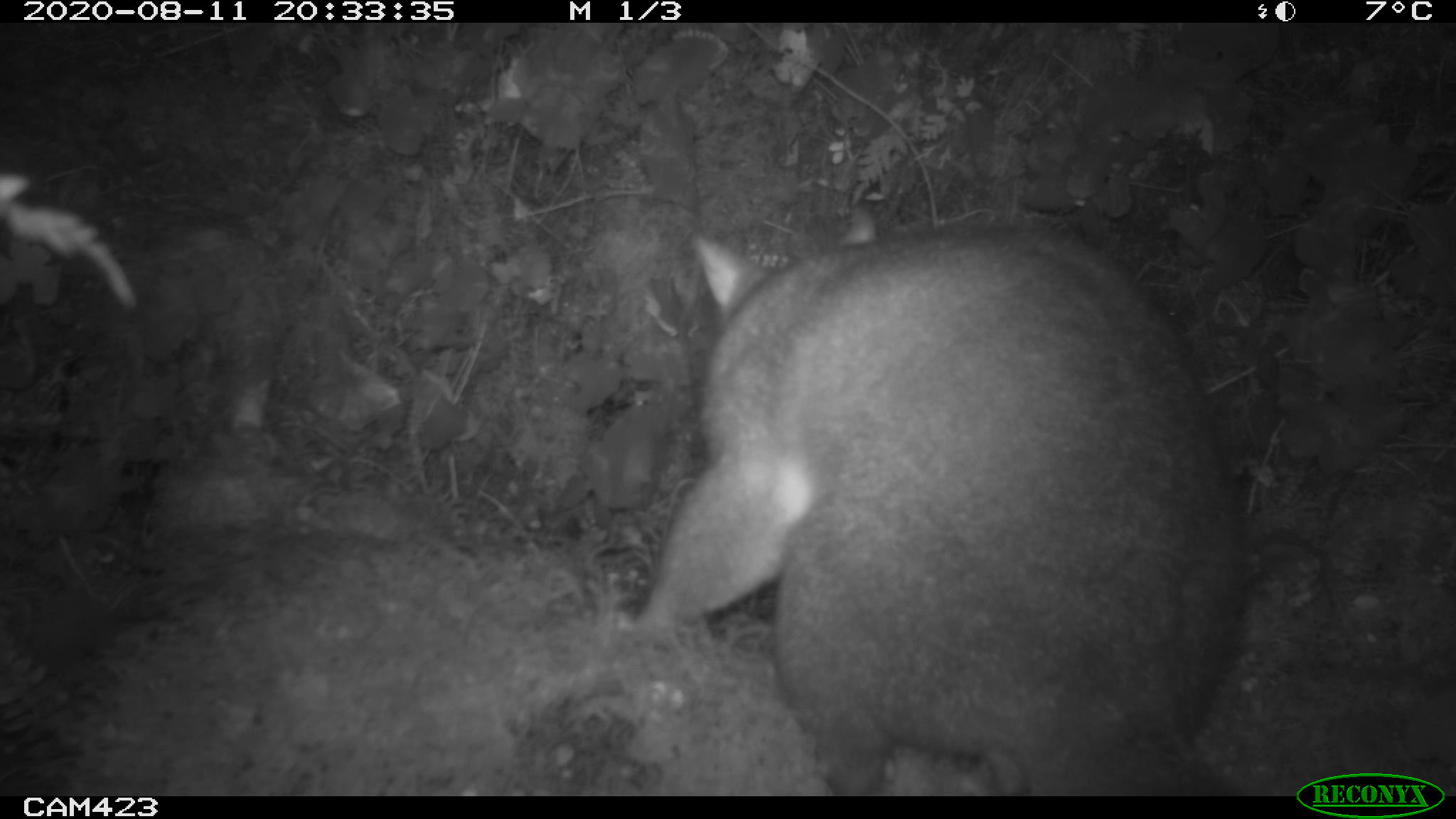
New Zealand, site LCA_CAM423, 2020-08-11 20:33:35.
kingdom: Animalia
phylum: Chordata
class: Mammalia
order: Diprotodontia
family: Phalangeridae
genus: Trichosurus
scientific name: Trichosurus vulpecula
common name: common brushtail possum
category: possum